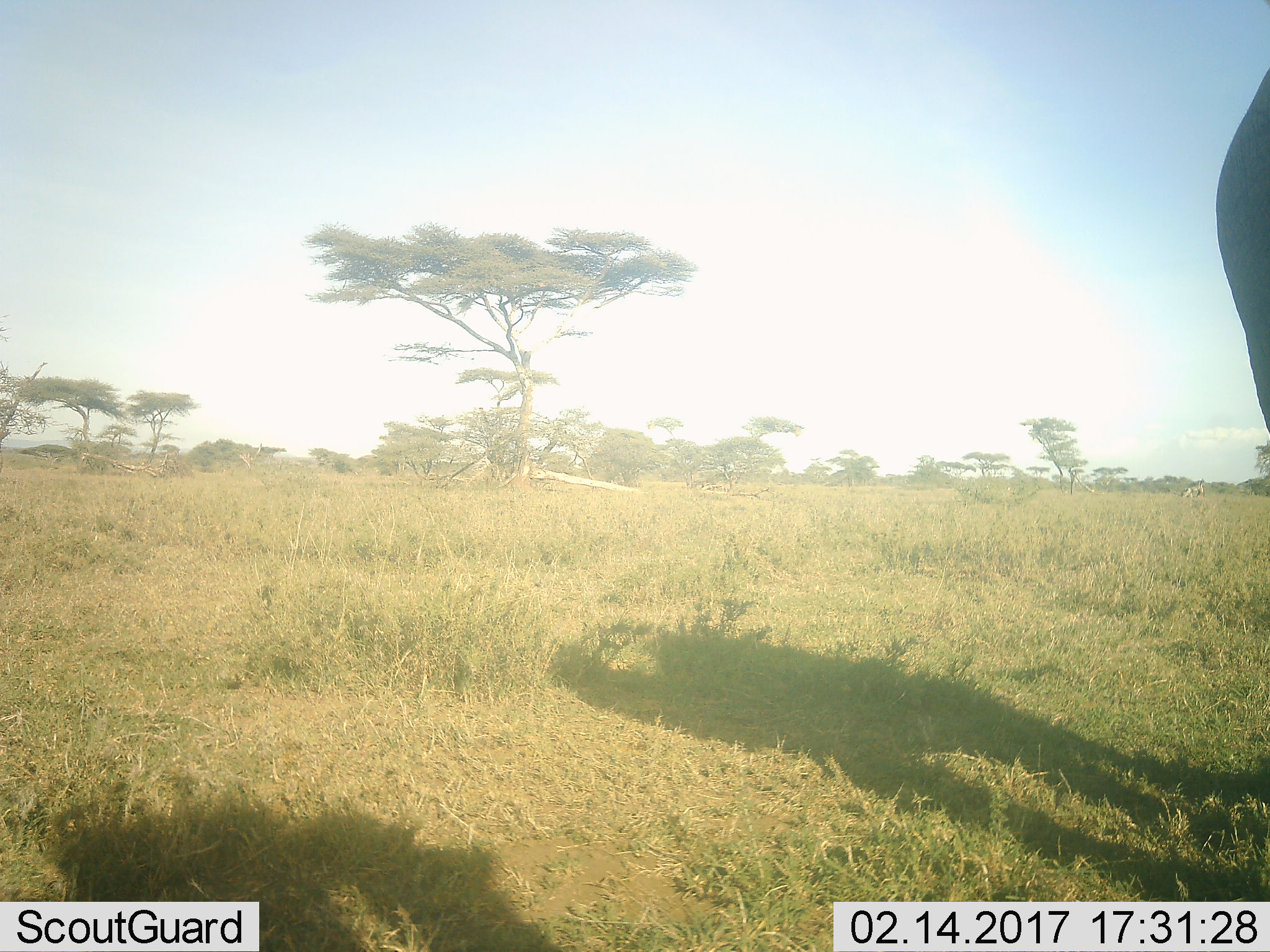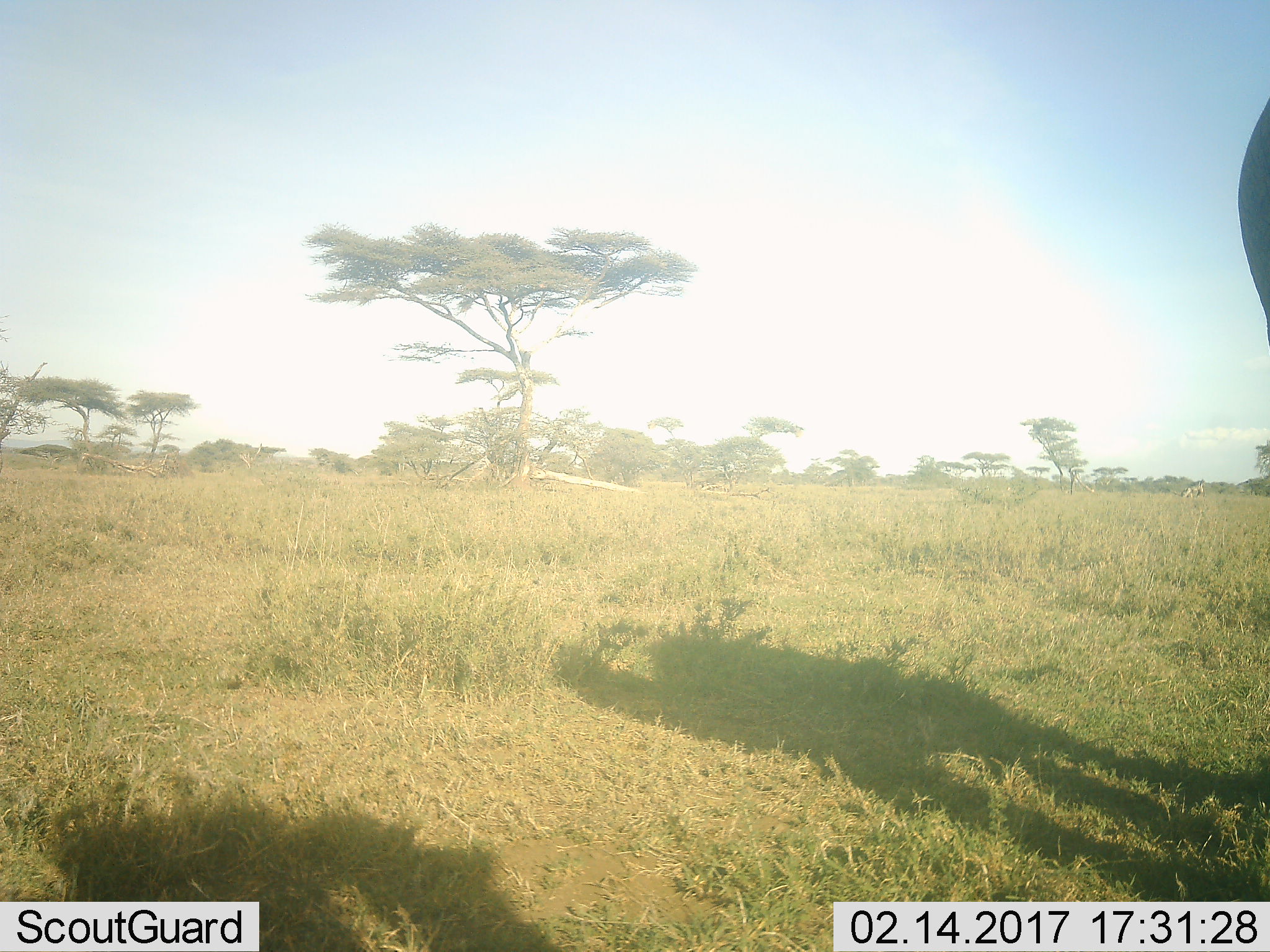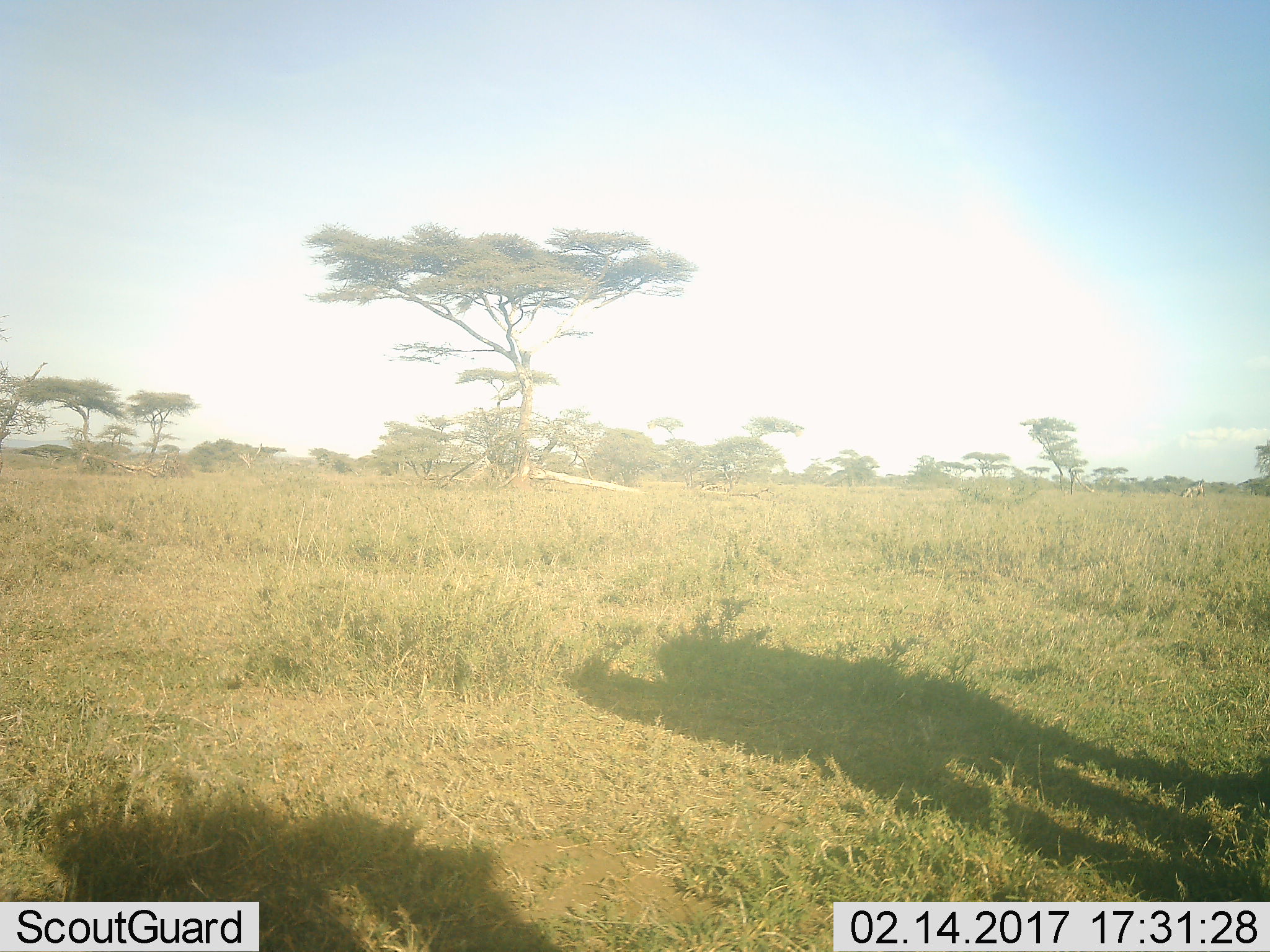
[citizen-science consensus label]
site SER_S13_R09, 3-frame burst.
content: unidentified animal